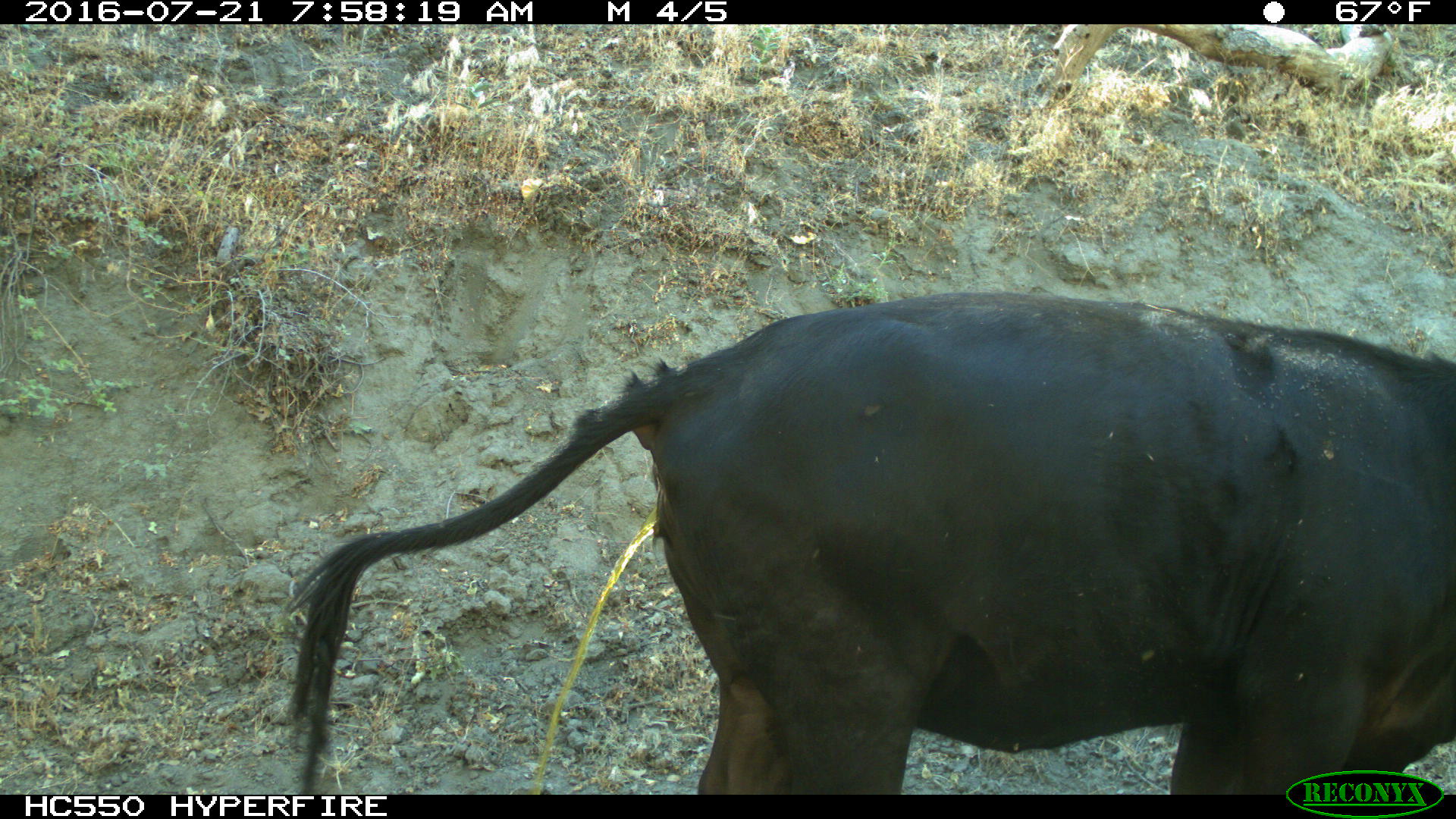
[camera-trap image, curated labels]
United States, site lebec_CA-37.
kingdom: Animalia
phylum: Chordata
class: Mammalia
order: Artiodactyla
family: Bovidae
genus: Bos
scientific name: Bos taurus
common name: domestic cow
Bos taurus (domestic cow).